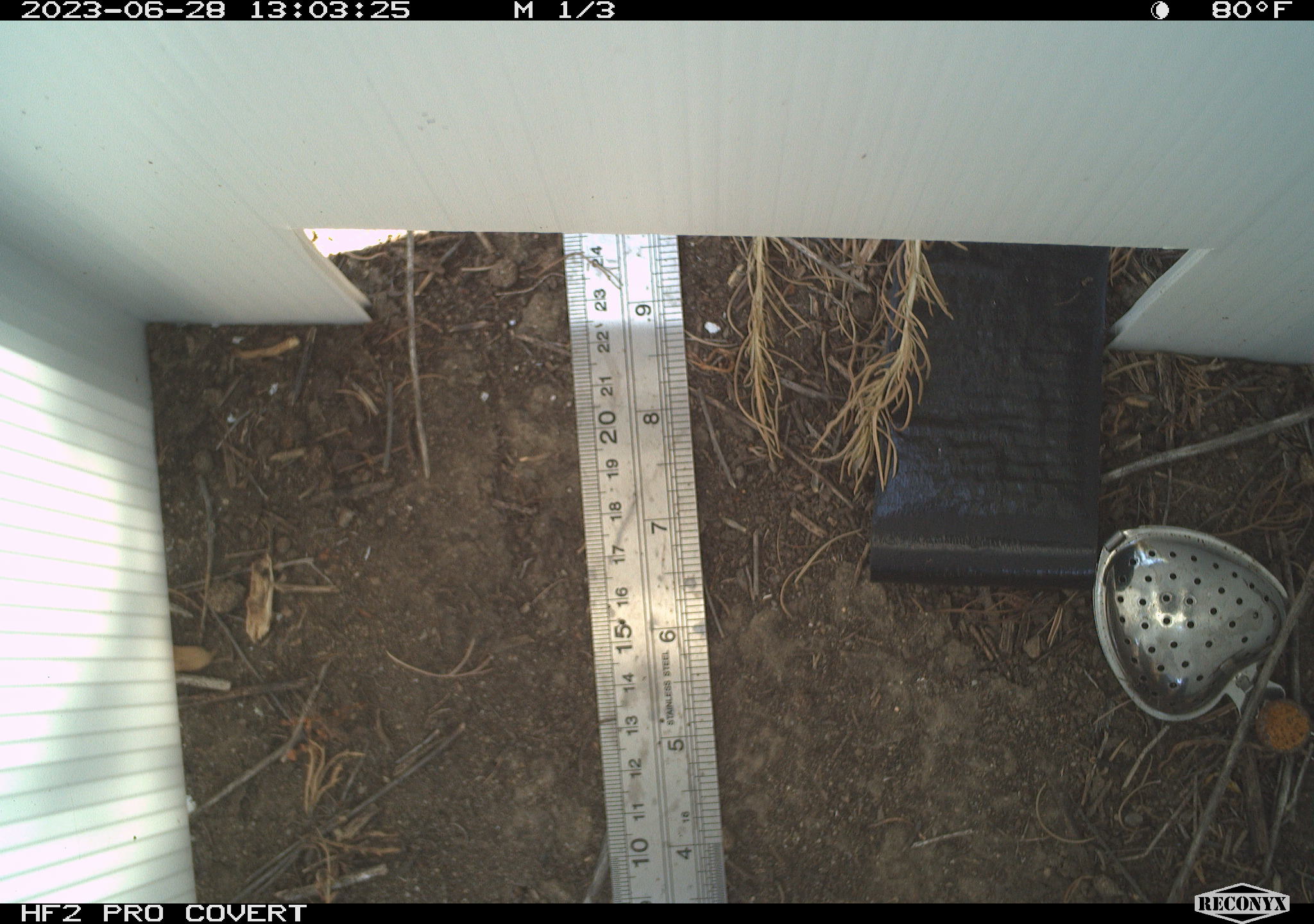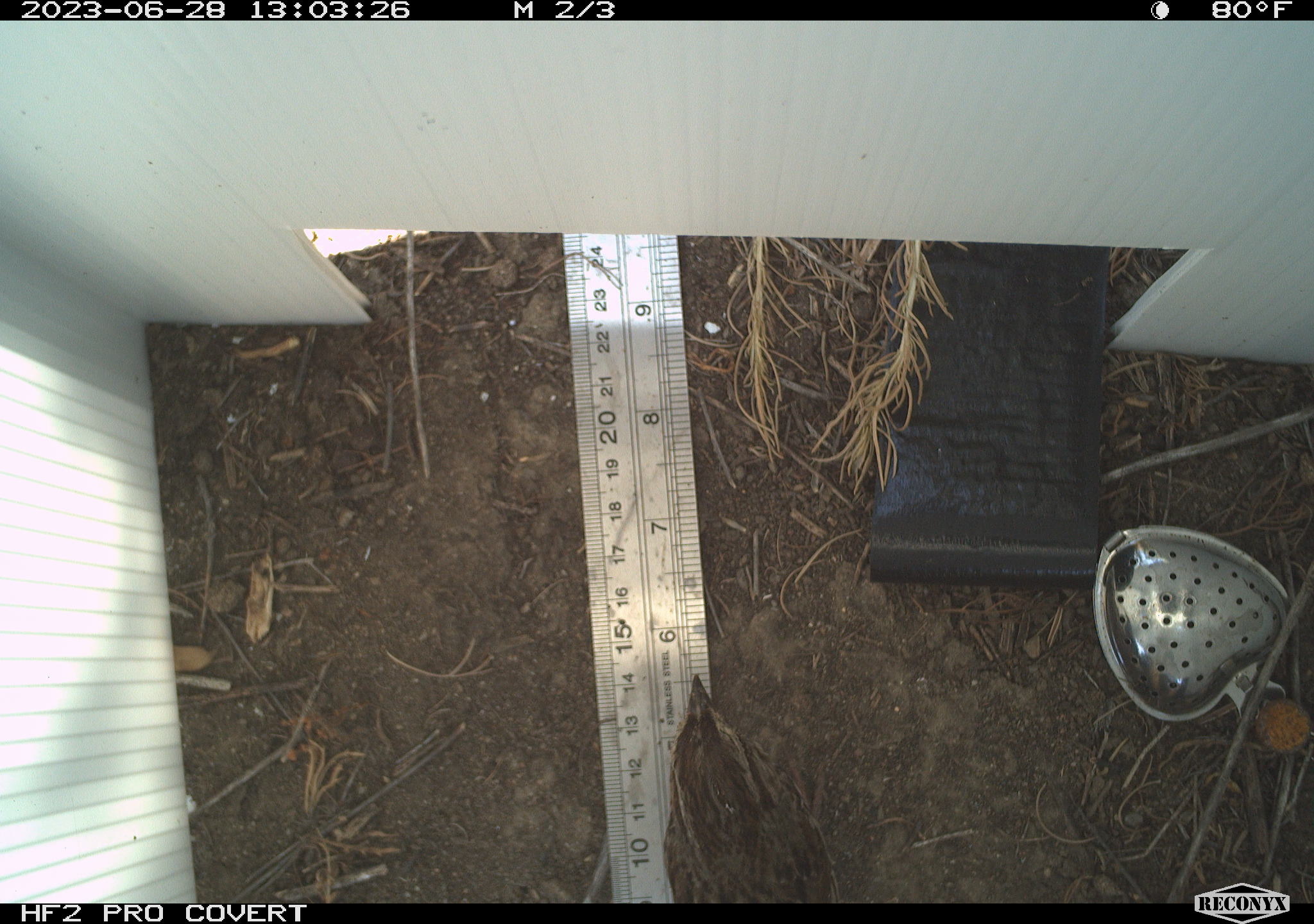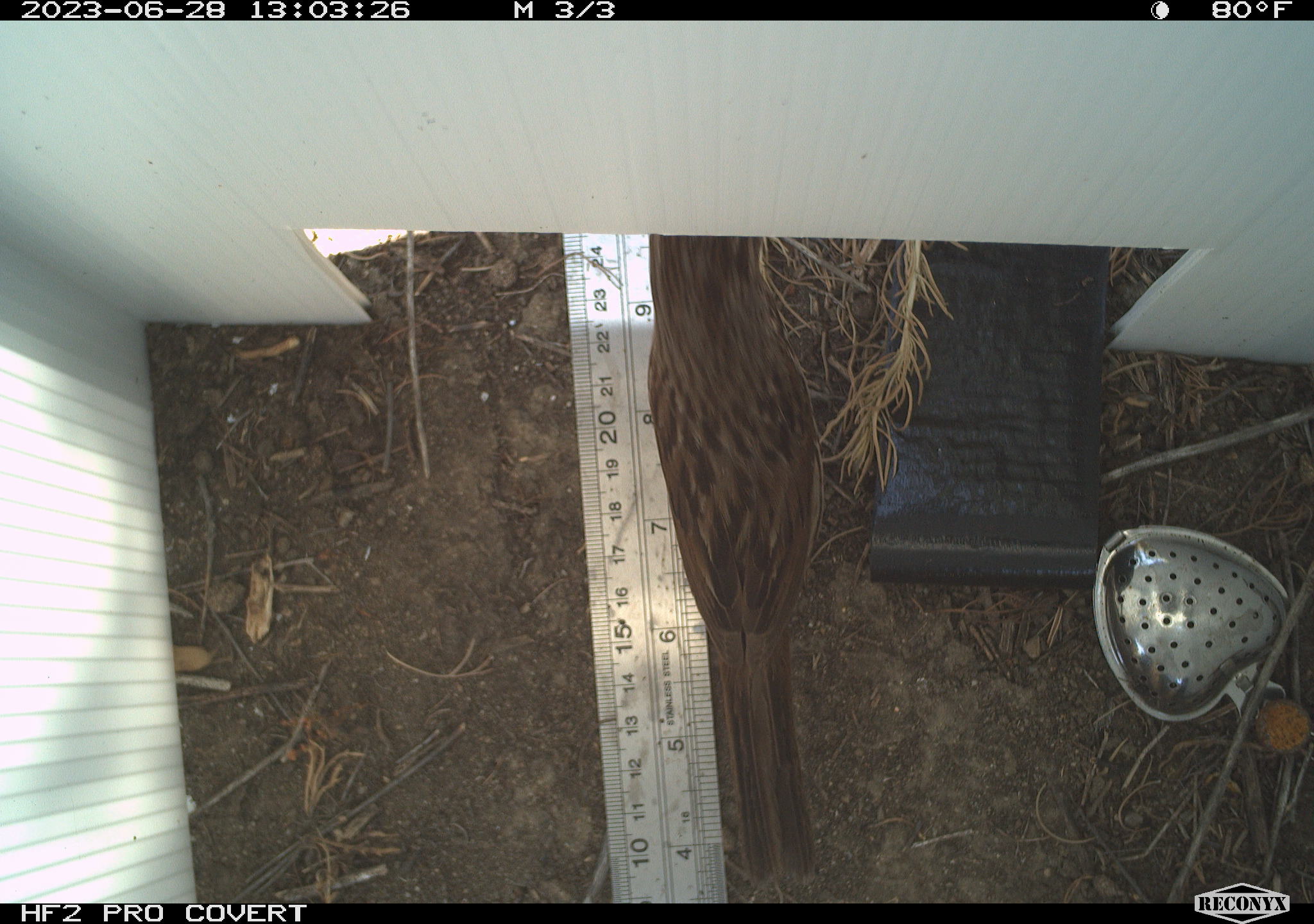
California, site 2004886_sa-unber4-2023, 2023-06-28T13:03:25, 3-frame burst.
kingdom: Animalia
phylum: Chordata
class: Aves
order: Passeriformes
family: Passerellidae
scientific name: Passerellidae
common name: new world sparrows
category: passerellidae family